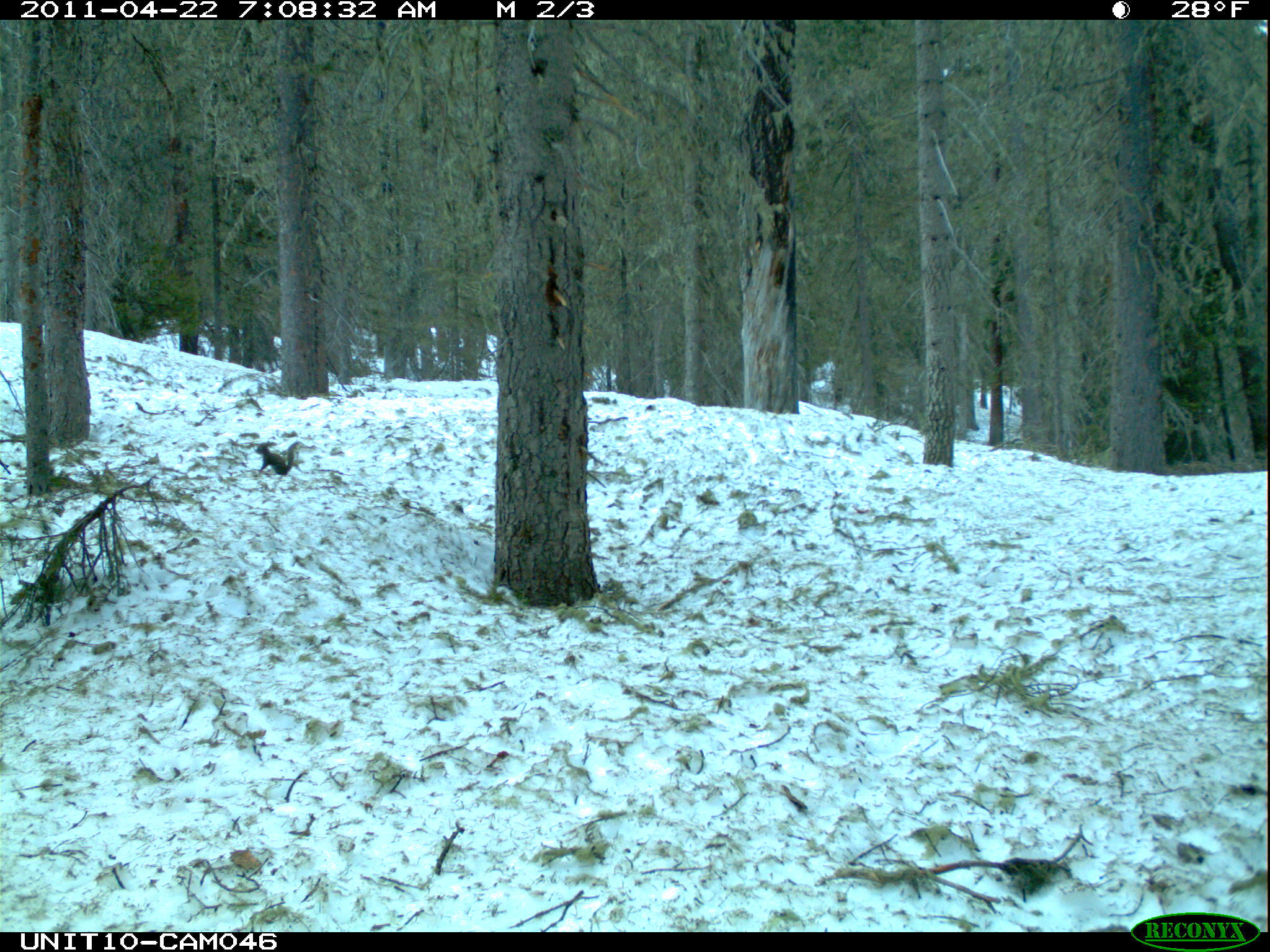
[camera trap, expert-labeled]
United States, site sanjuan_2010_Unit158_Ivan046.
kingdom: Animalia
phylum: Chordata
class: Mammalia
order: Rodentia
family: Sciuridae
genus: Tamiasciurus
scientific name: Tamiasciurus hudsonicus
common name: american red squirrel